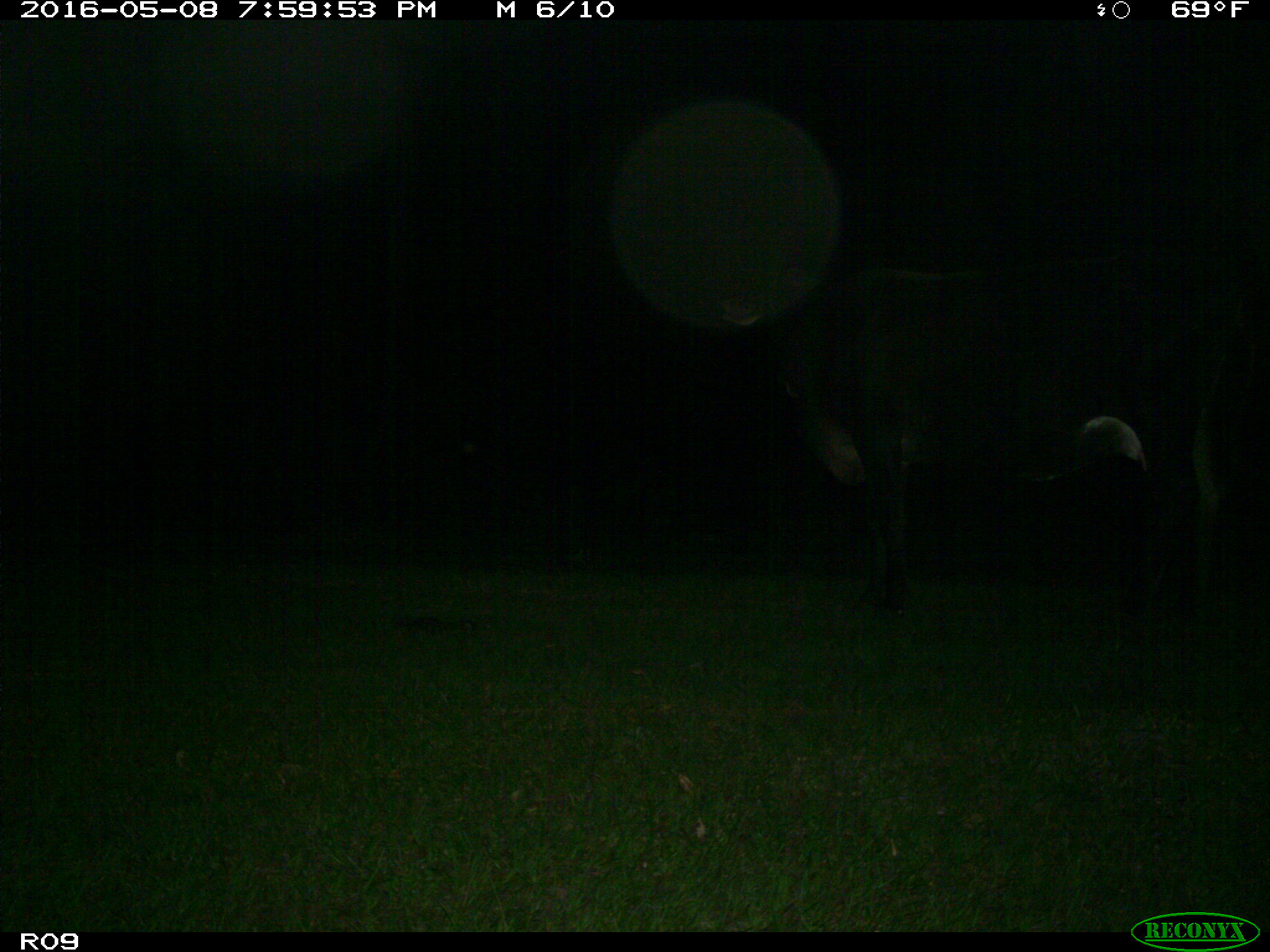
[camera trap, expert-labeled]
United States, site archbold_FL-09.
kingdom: Animalia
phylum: Chordata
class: Mammalia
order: Artiodactyla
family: Bovidae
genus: Bos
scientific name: Bos taurus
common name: domestic cow